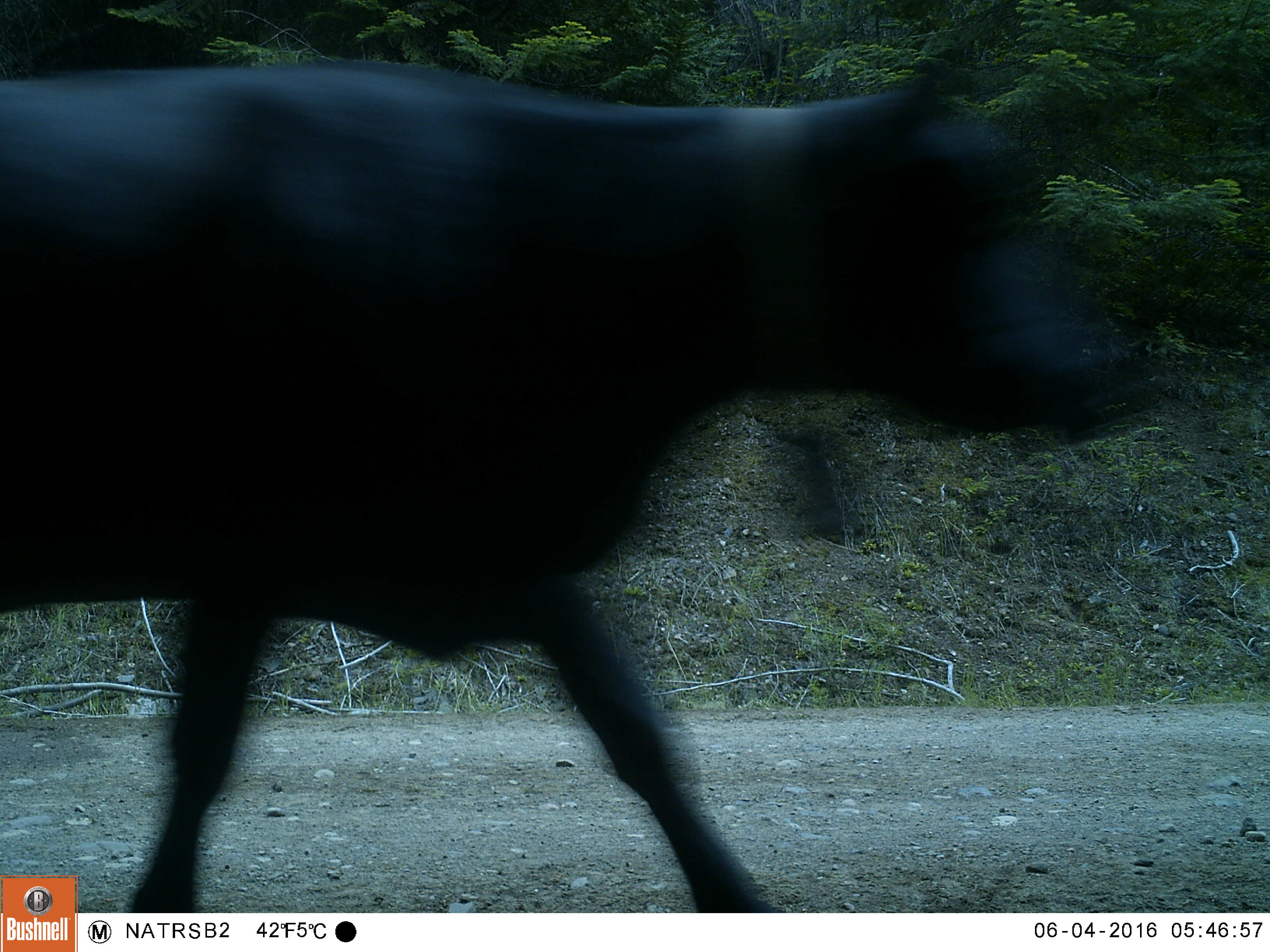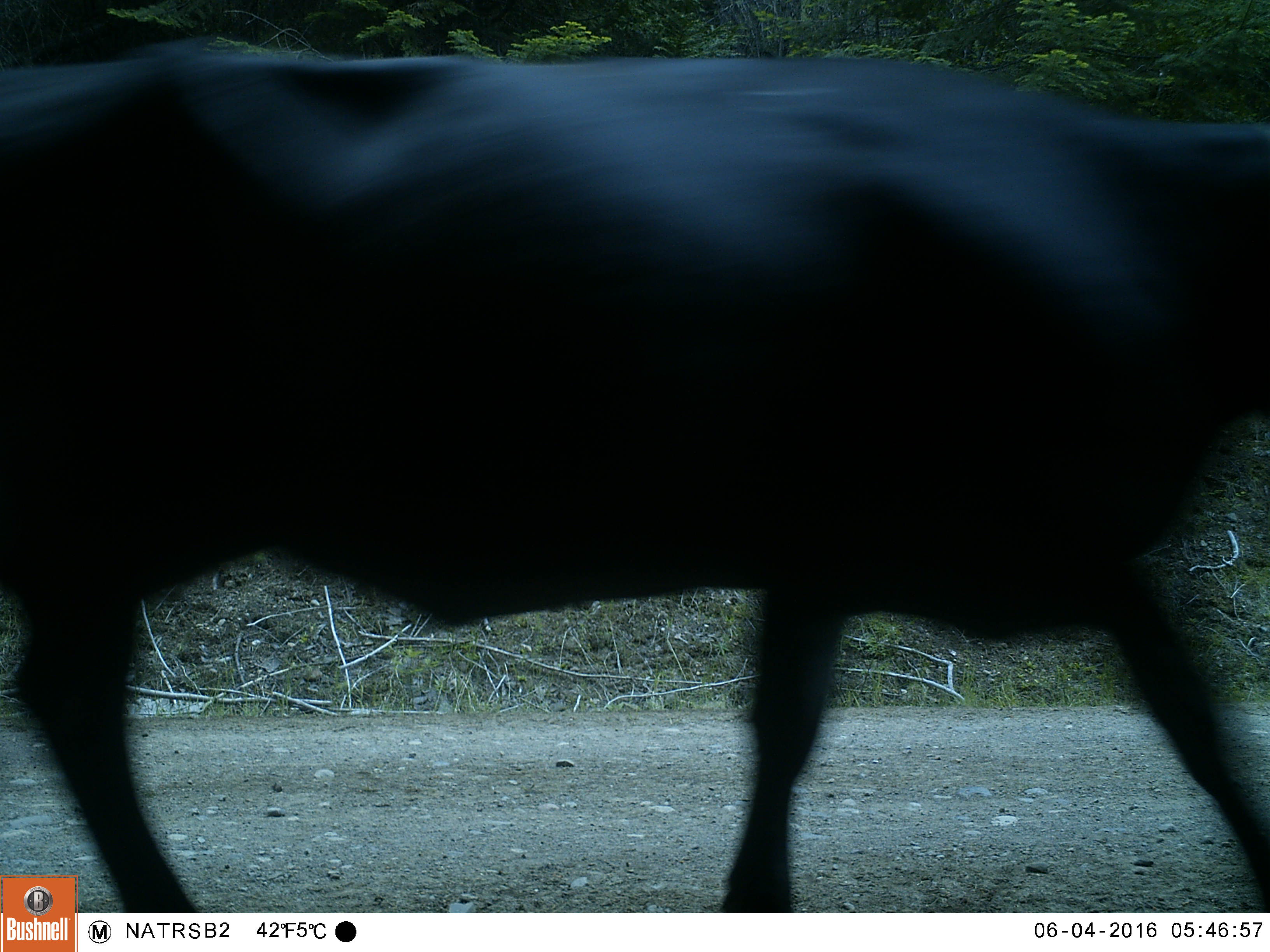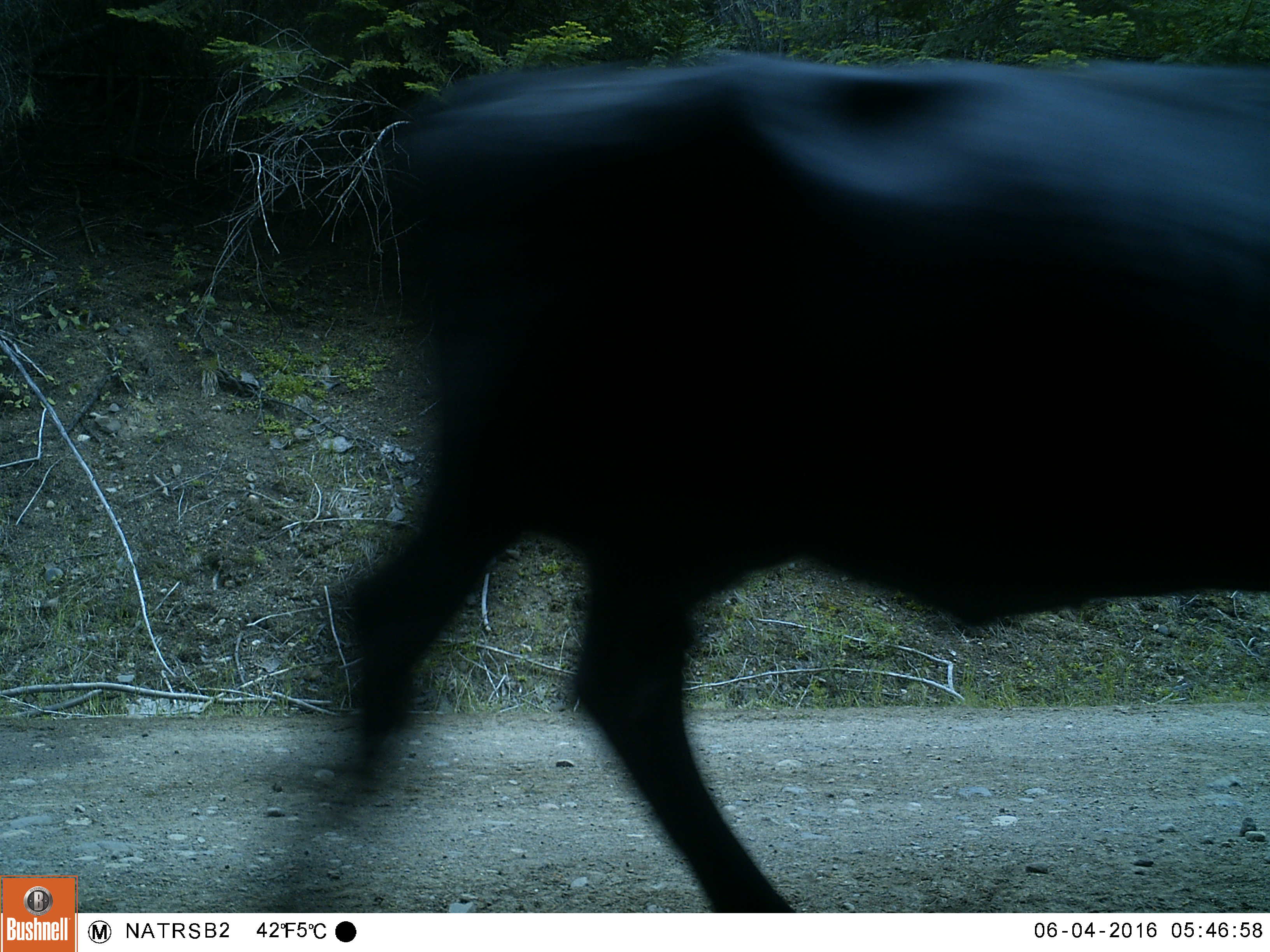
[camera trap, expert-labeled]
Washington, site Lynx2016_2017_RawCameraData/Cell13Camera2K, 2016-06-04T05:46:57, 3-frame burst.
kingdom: Animalia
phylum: Chordata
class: Mammalia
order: Artiodactyla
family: Bovidae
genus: Bos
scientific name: Bos taurus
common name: domestic cattle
Domestic cattle (Bos taurus). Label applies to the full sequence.